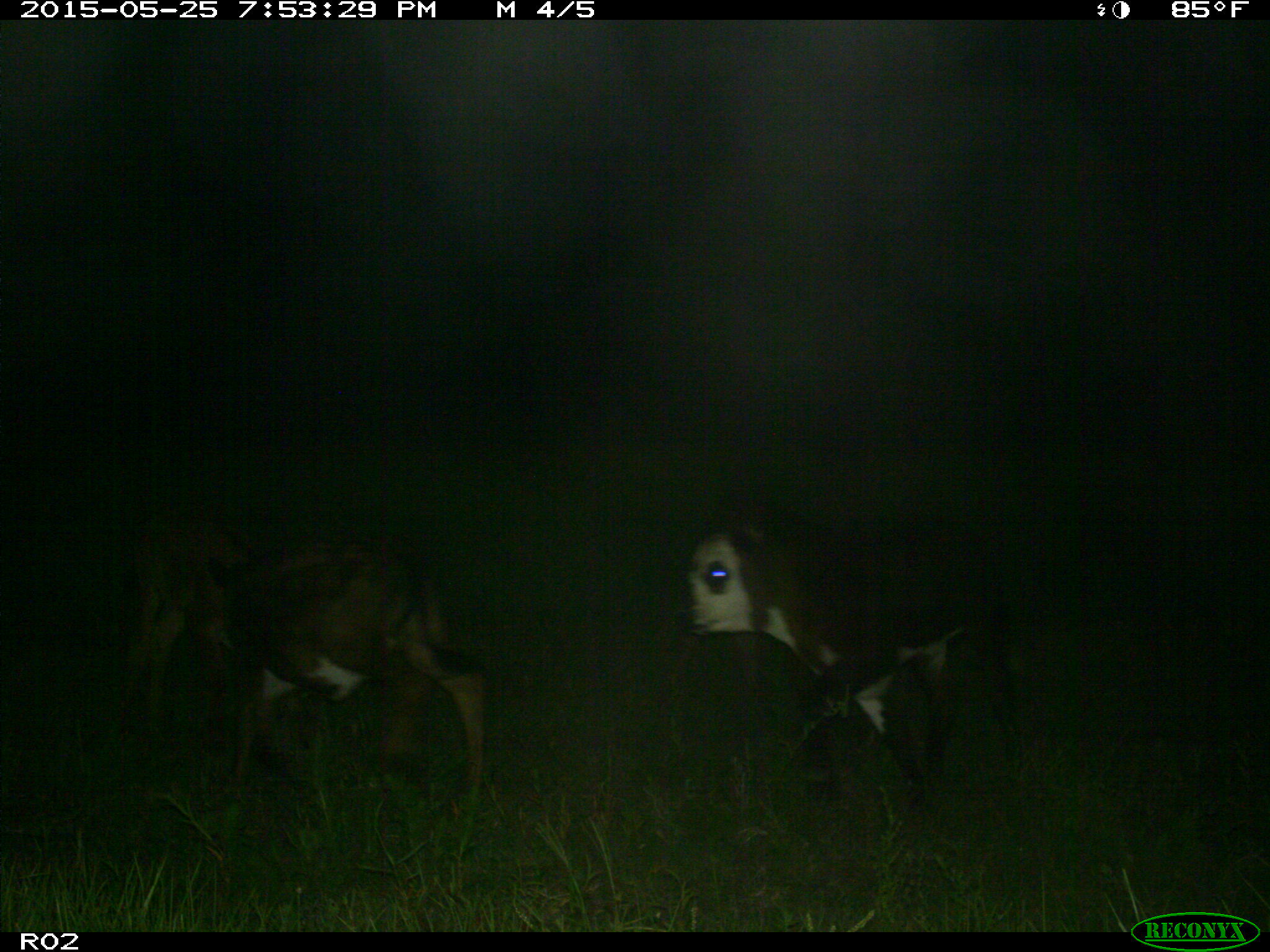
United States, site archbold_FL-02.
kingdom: Animalia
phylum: Chordata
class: Mammalia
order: Artiodactyla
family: Bovidae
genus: Bos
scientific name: Bos taurus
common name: domestic cow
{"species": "Bos taurus (domestic cow)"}